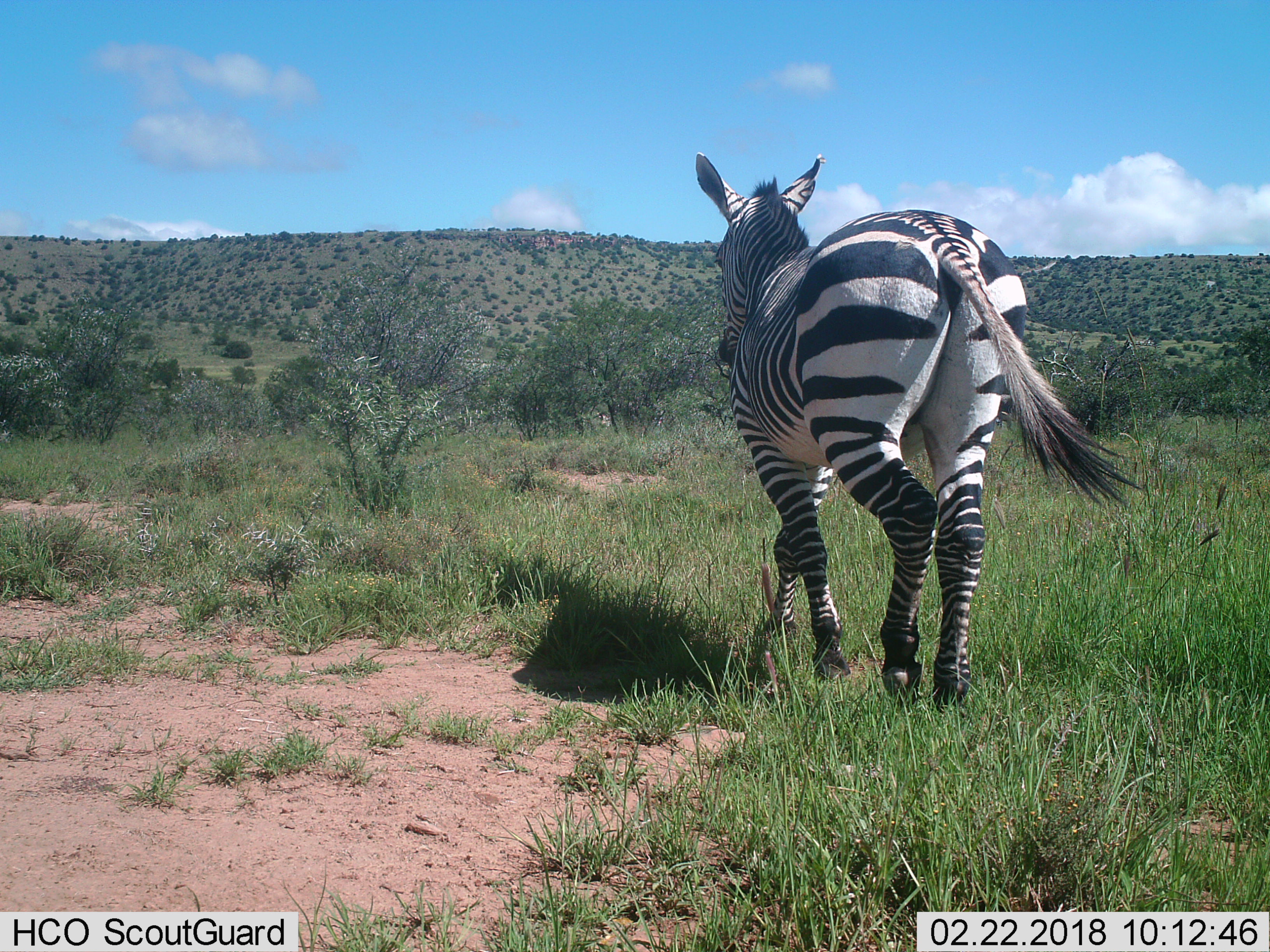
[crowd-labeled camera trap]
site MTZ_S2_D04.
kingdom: Animalia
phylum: Chordata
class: Mammalia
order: Perissodactyla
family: Equidae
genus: Equus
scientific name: Equus zebra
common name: mountain zebra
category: zebramountain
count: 1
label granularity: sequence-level